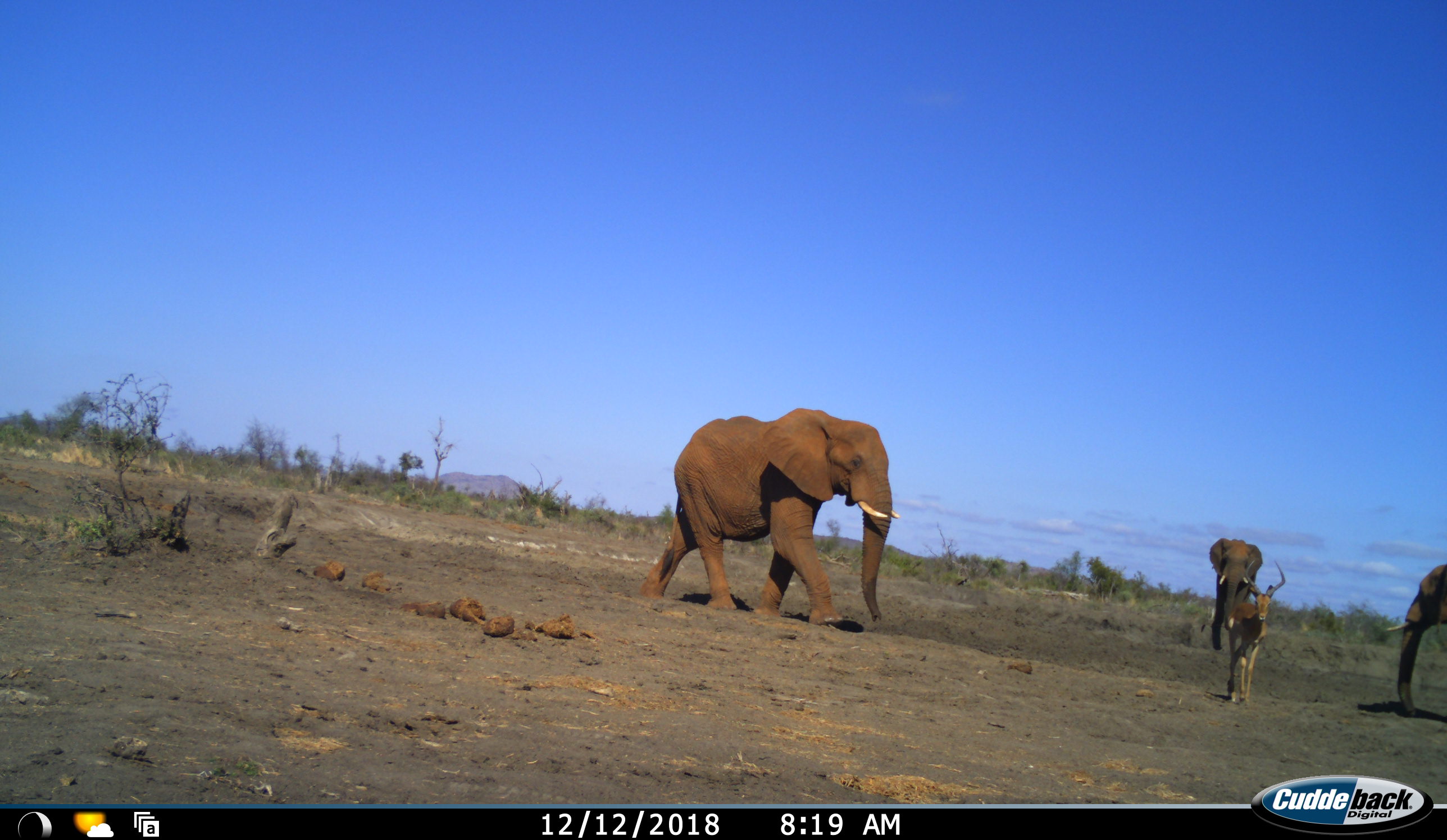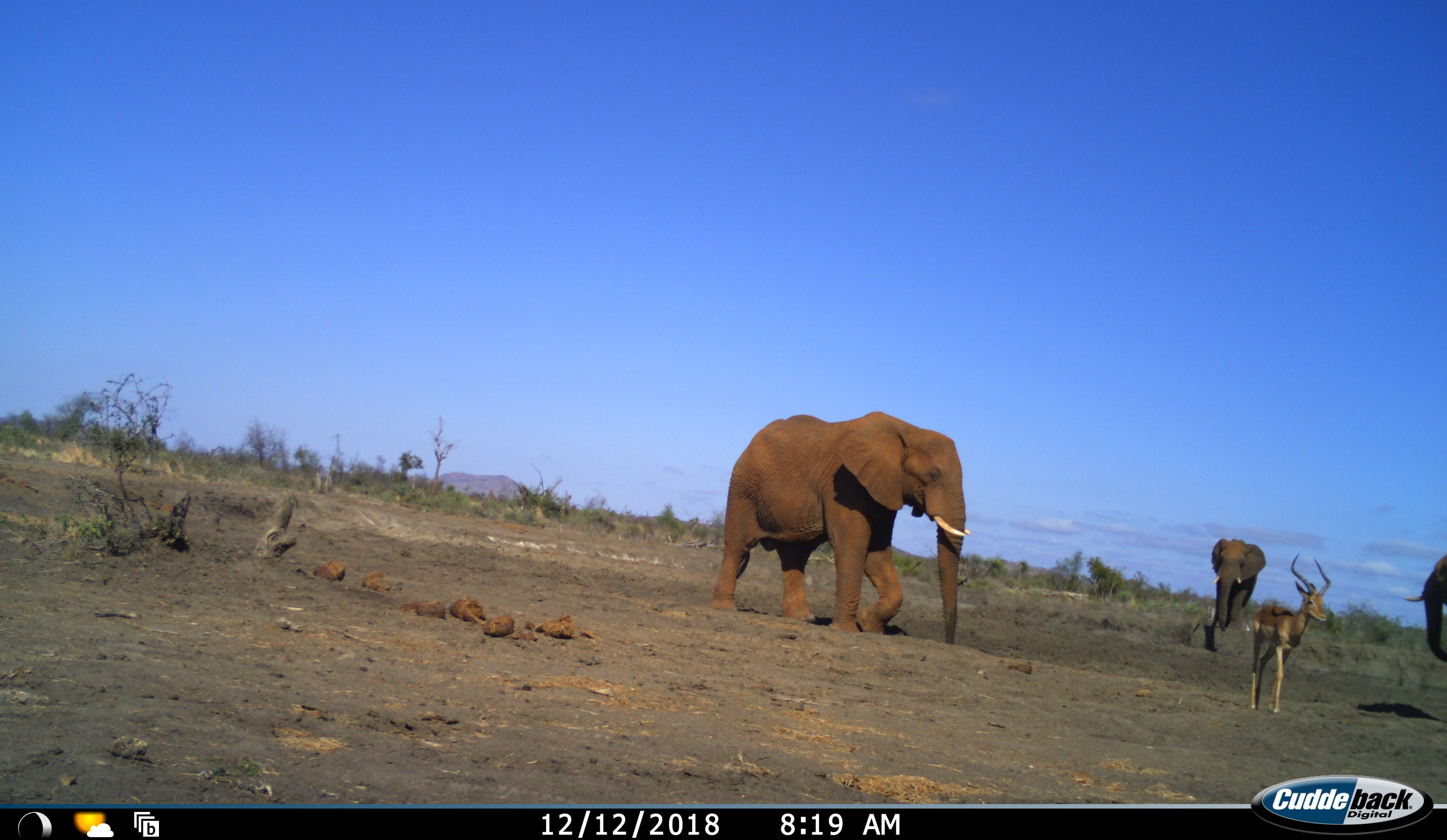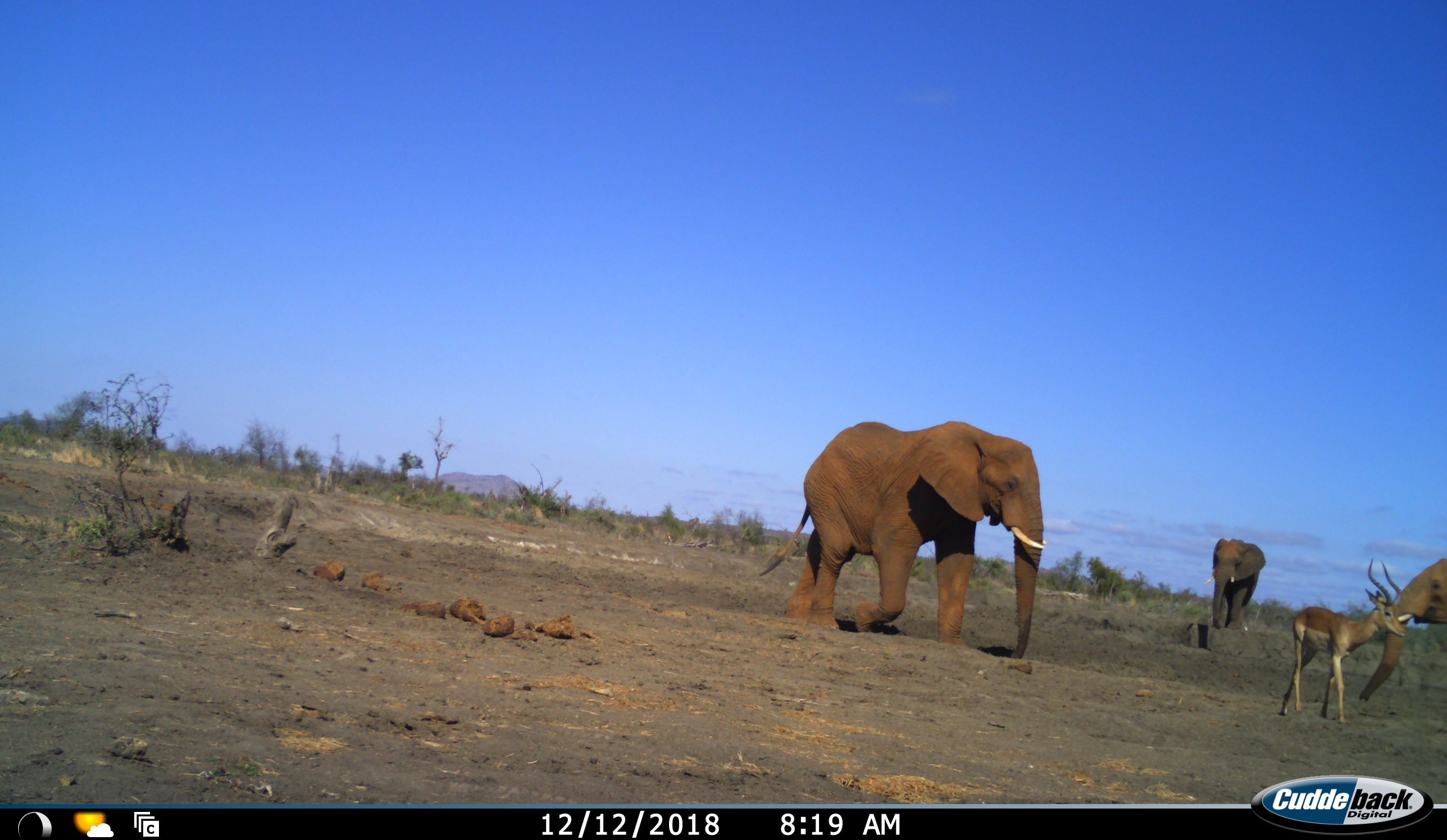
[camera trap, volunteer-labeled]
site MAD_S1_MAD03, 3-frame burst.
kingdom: Animalia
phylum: Chordata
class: Mammalia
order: Proboscidea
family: Elephantidae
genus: Loxodonta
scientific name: Loxodonta africana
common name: african bush elephant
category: elephant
Elephant (african bush elephant) (Loxodonta africana), count 3. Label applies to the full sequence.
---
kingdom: Animalia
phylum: Chordata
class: Mammalia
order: Artiodactyla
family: Bovidae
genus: Aepyceros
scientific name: Aepyceros melampus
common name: impala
Impala (Aepyceros melampus), count 1. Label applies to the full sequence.